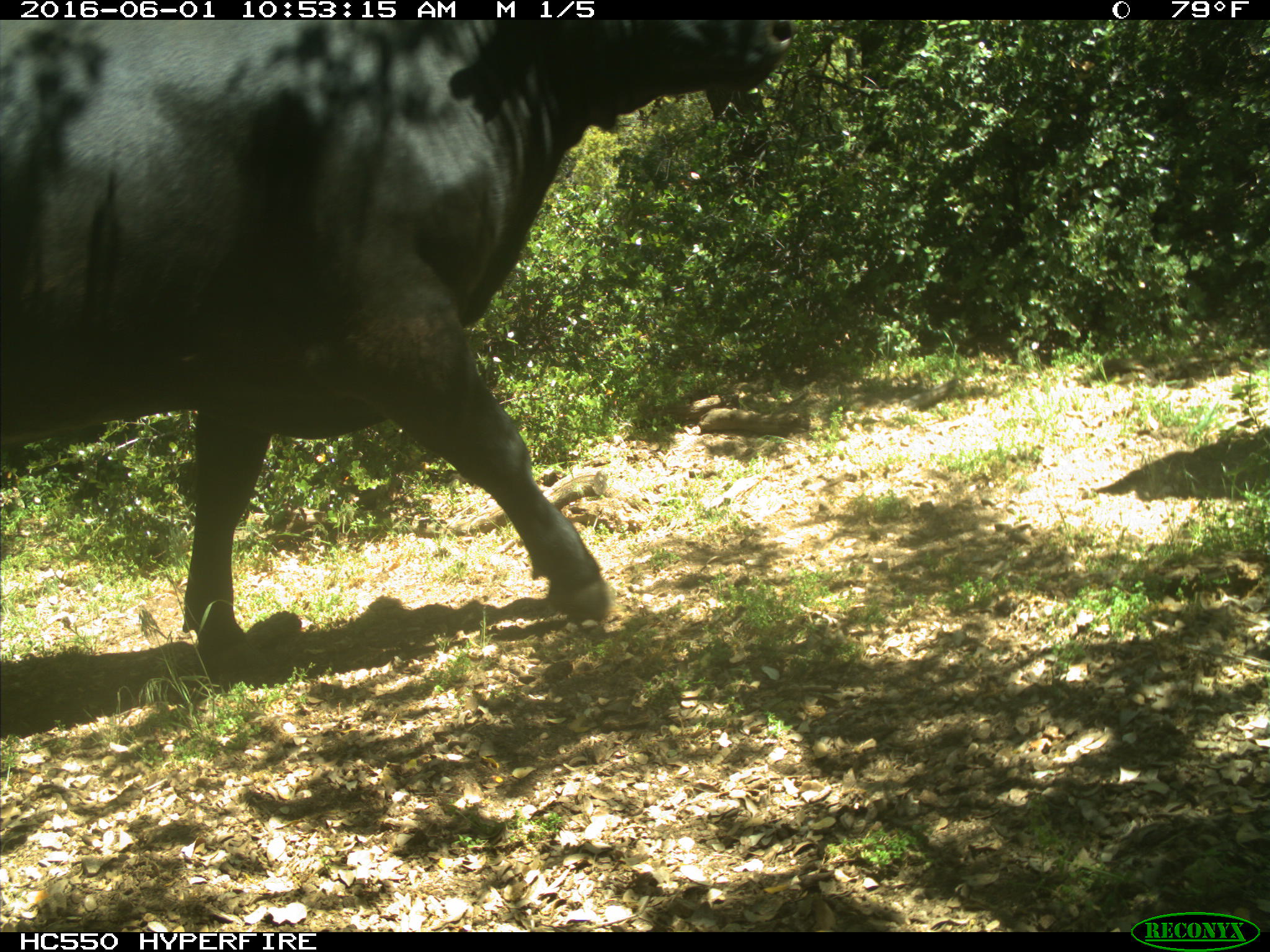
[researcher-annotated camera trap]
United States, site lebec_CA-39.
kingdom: Animalia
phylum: Chordata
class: Mammalia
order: Artiodactyla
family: Bovidae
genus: Bos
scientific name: Bos taurus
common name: domestic cow